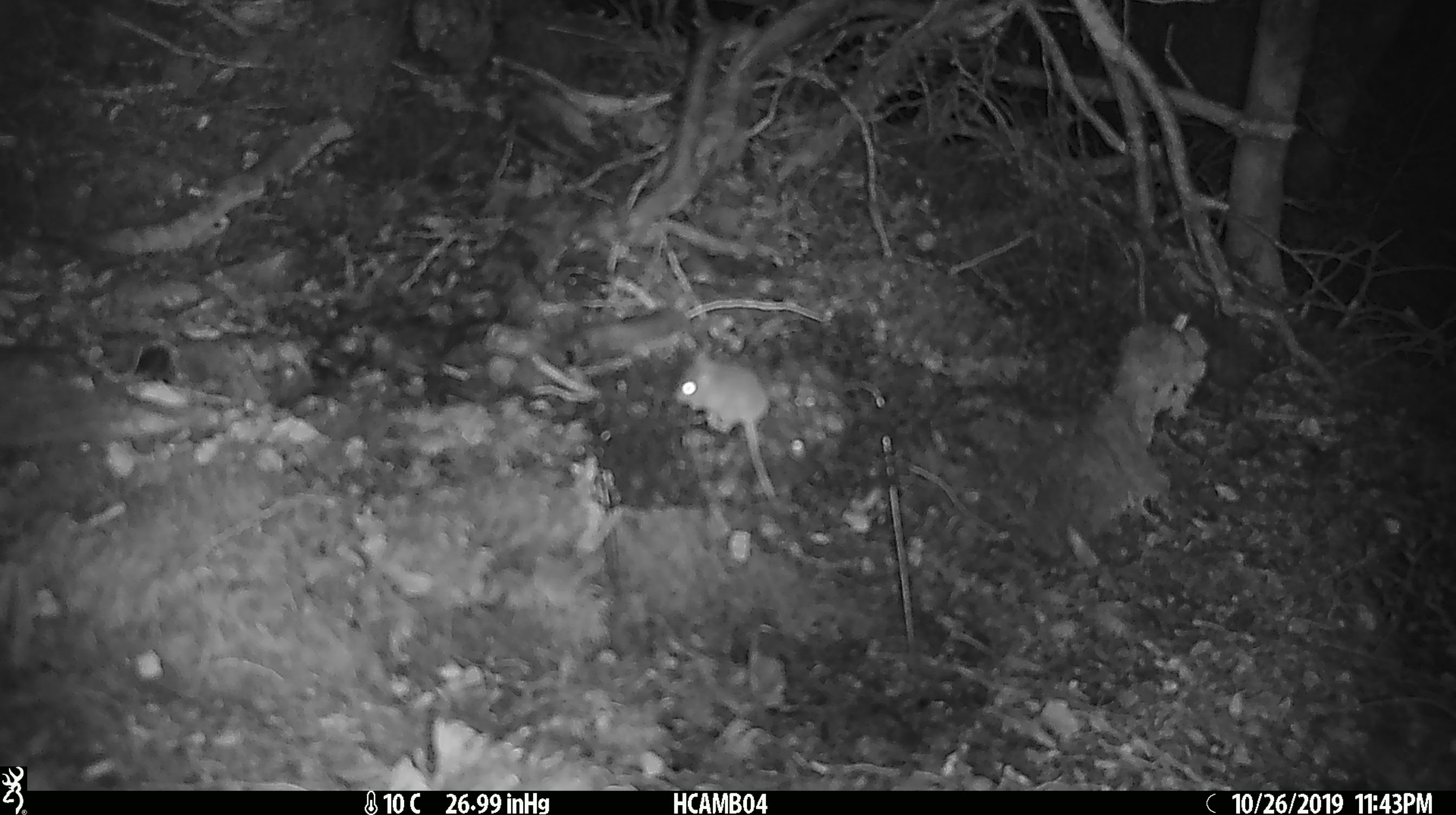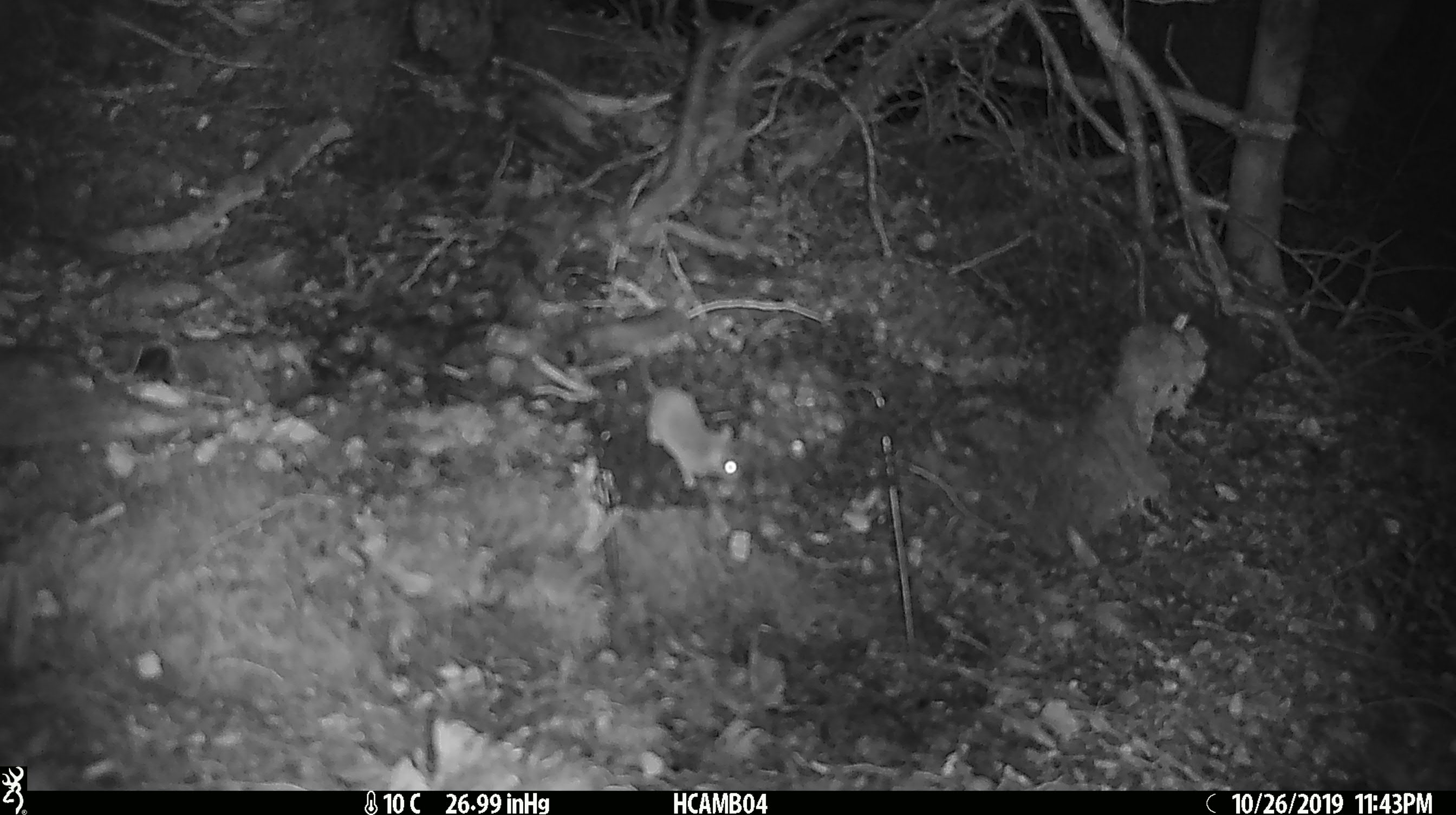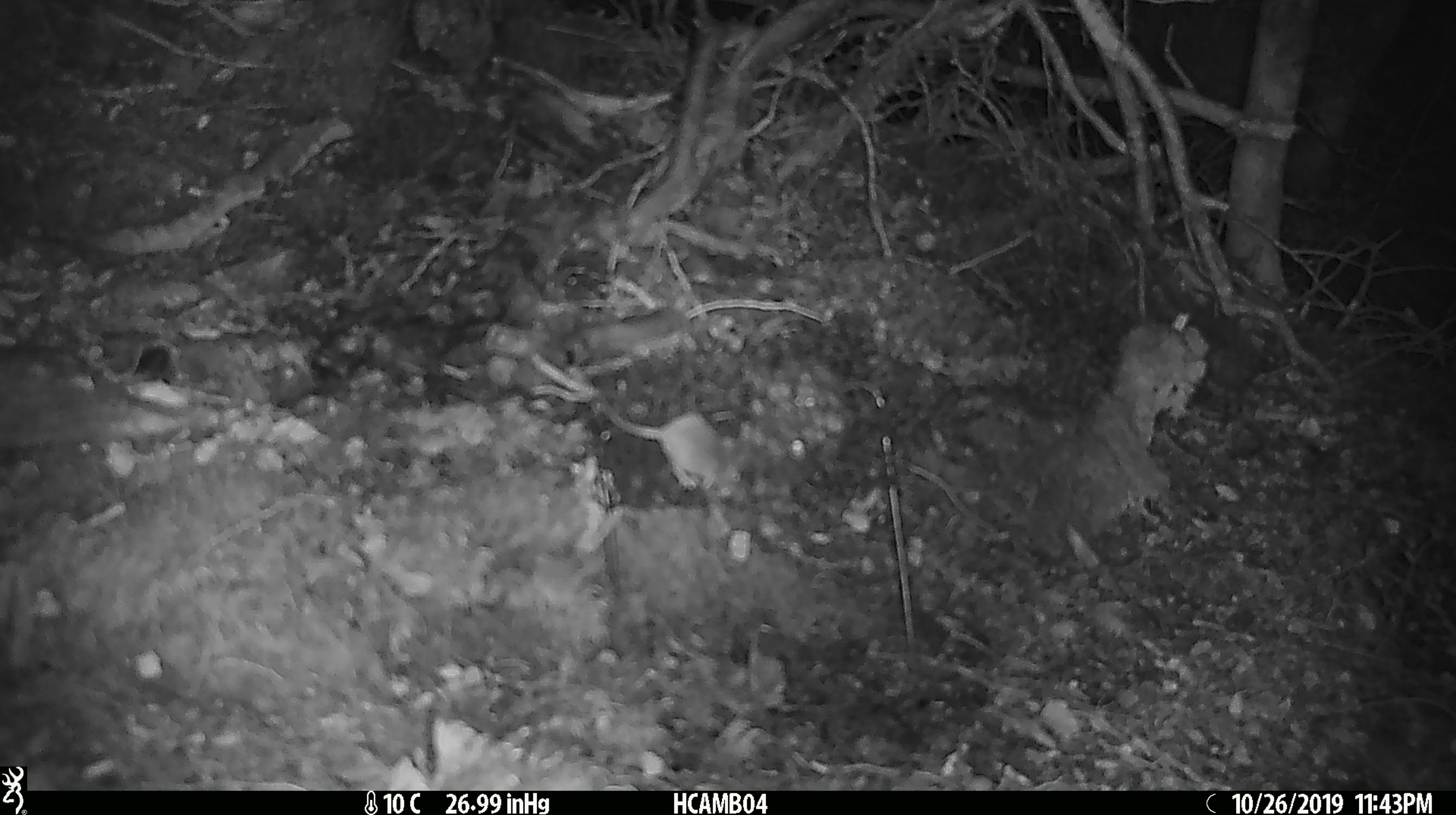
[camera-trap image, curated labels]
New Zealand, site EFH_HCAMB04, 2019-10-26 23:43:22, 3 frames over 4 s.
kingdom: Animalia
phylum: Chordata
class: Mammalia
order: Rodentia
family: Muridae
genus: Mus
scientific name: Mus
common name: mouse